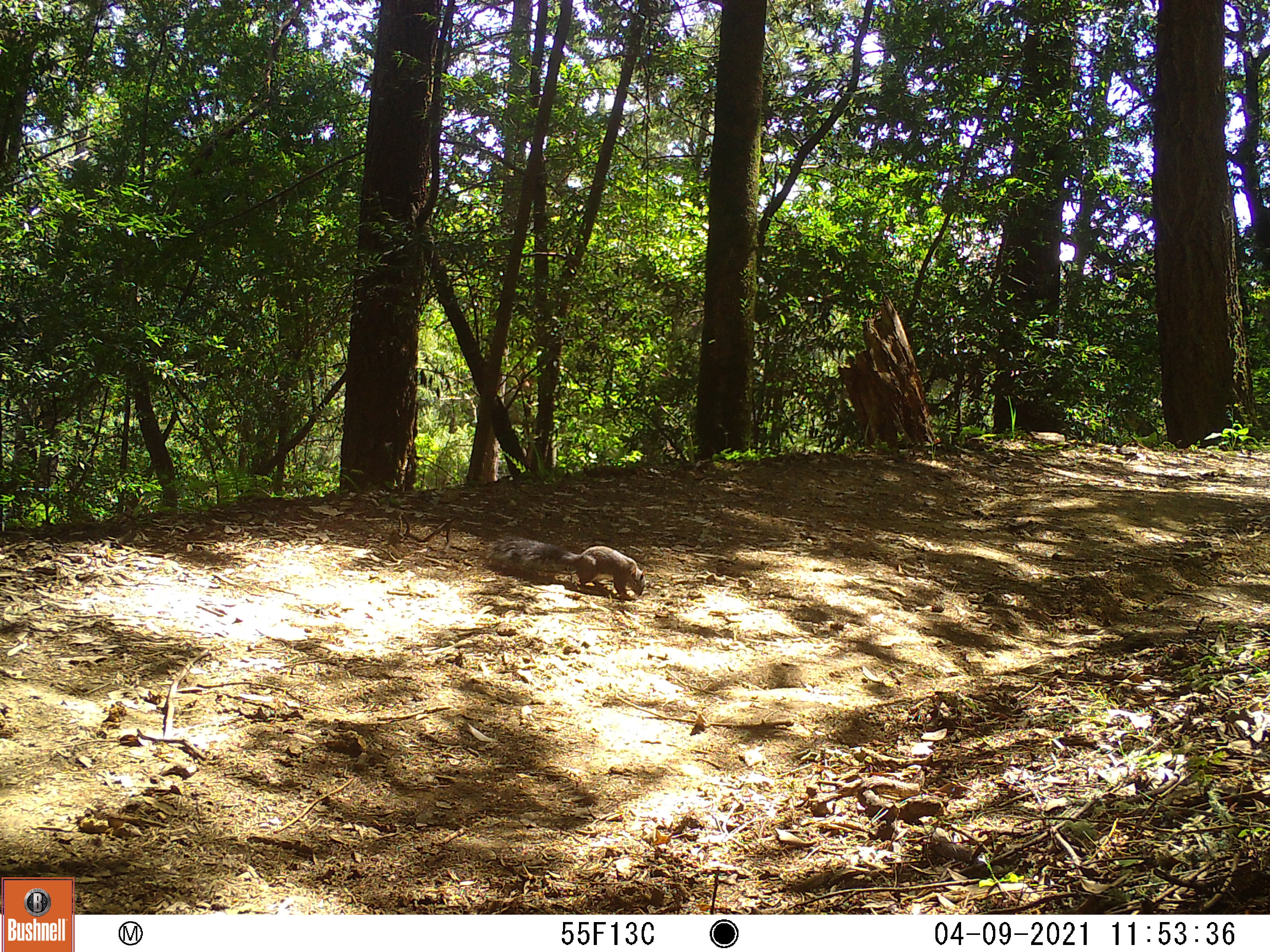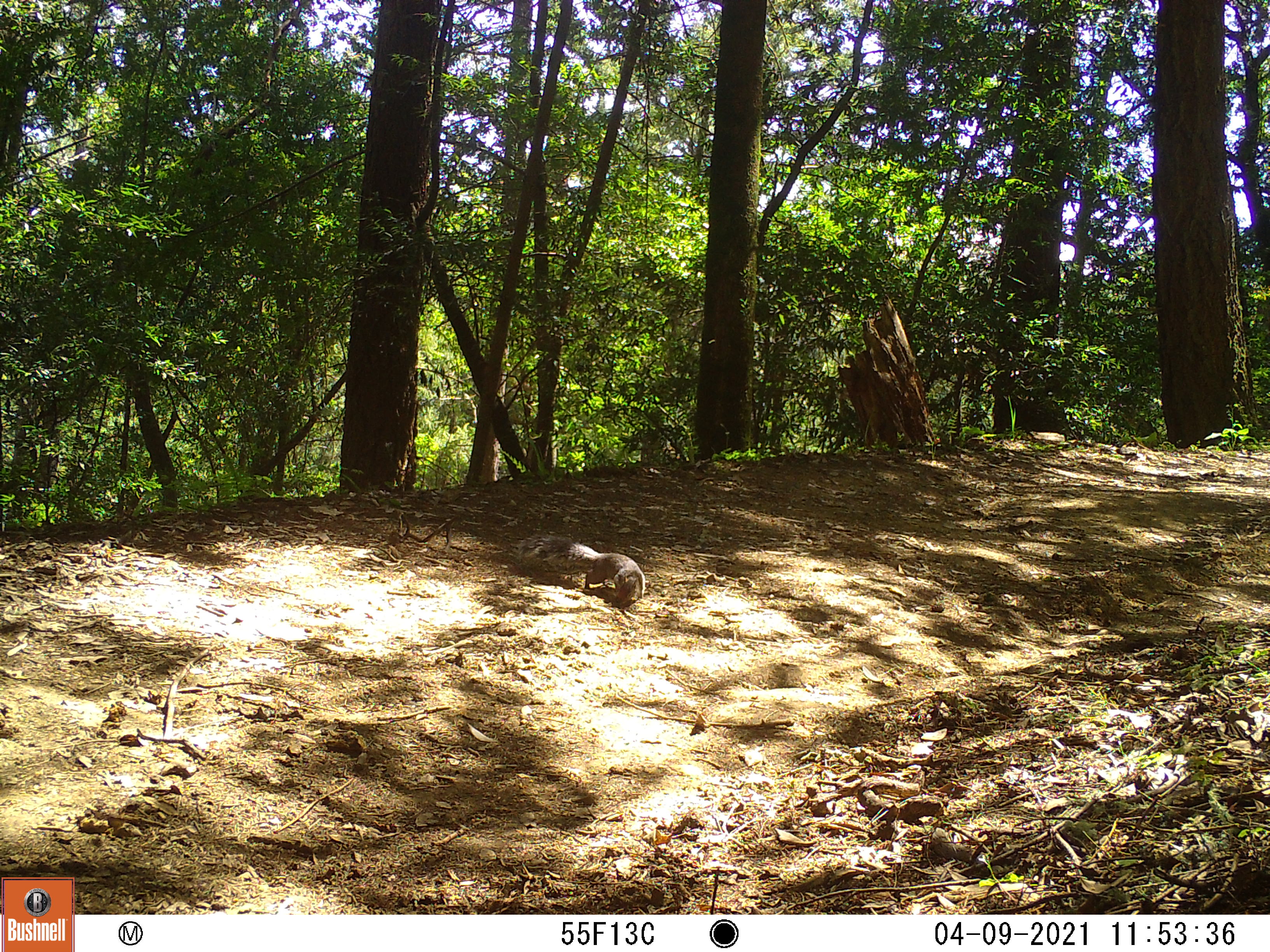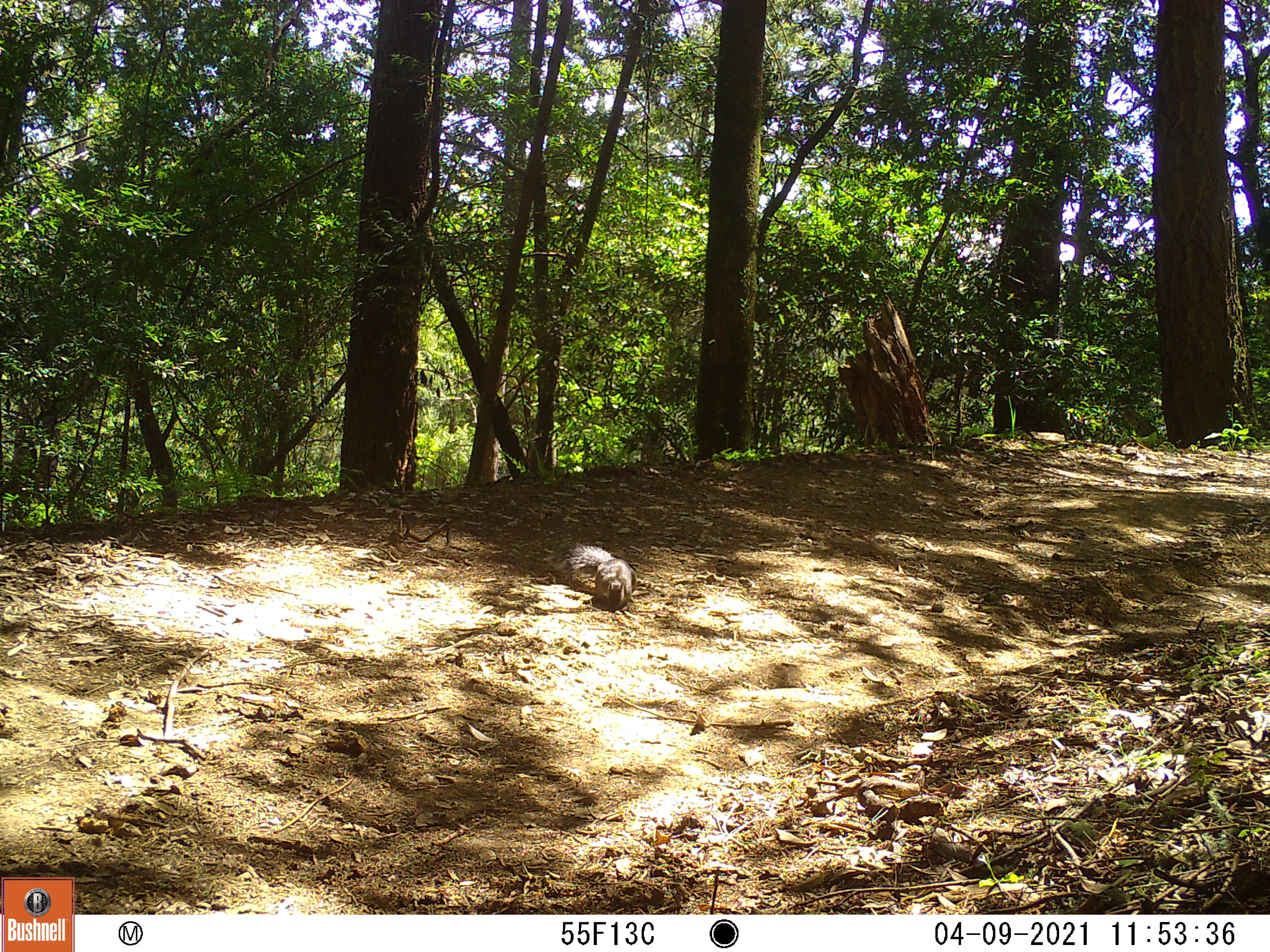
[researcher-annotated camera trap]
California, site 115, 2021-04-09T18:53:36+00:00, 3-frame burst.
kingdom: Animalia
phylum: Chordata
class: Mammalia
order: Rodentia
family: Sciuridae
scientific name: Sciuridae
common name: squirrel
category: unknown squirrel